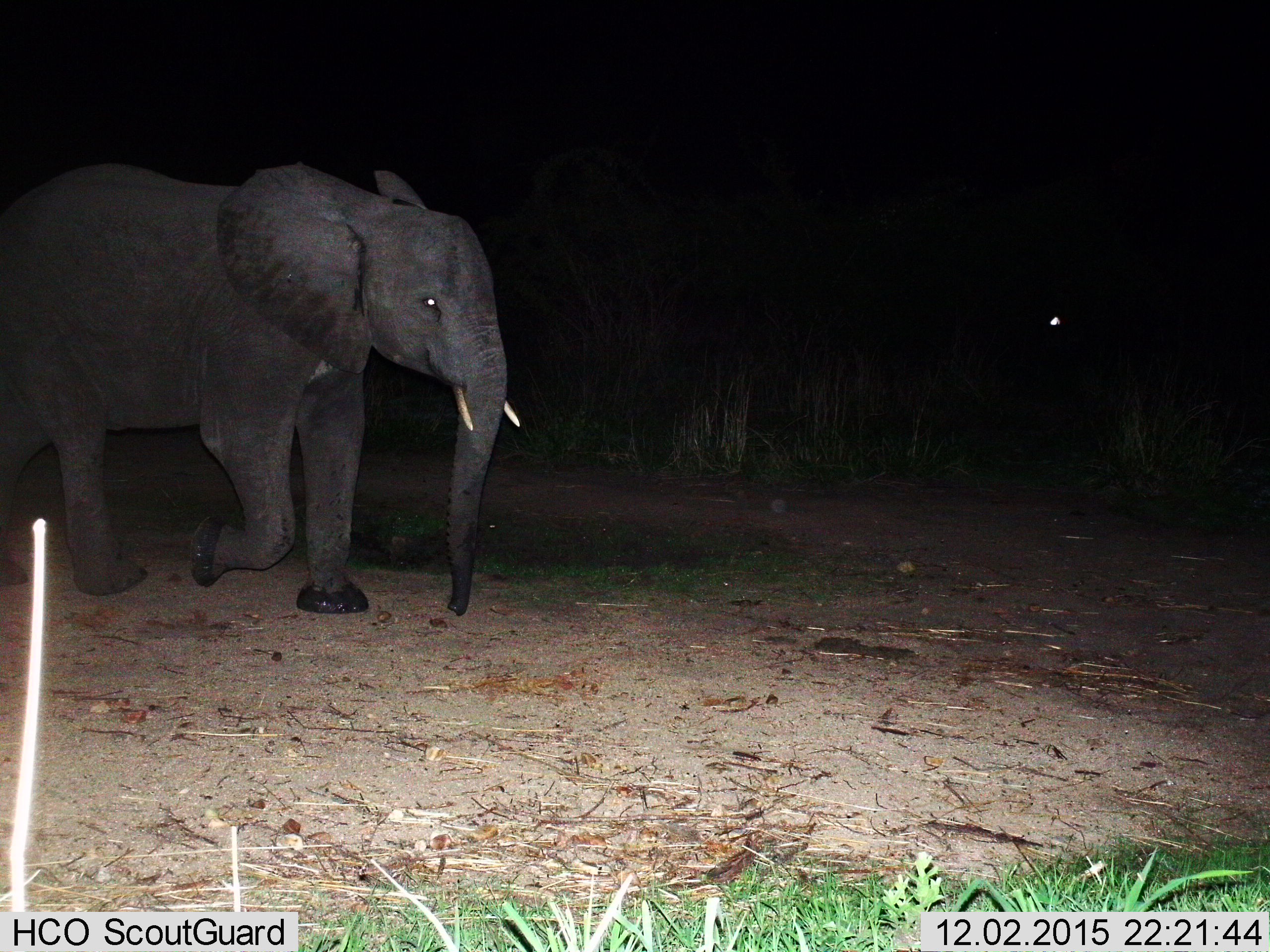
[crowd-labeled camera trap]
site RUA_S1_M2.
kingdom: Animalia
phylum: Chordata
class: Mammalia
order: Proboscidea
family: Elephantidae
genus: Loxodonta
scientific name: Loxodonta africana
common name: african bush elephant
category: elephant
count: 1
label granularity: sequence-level